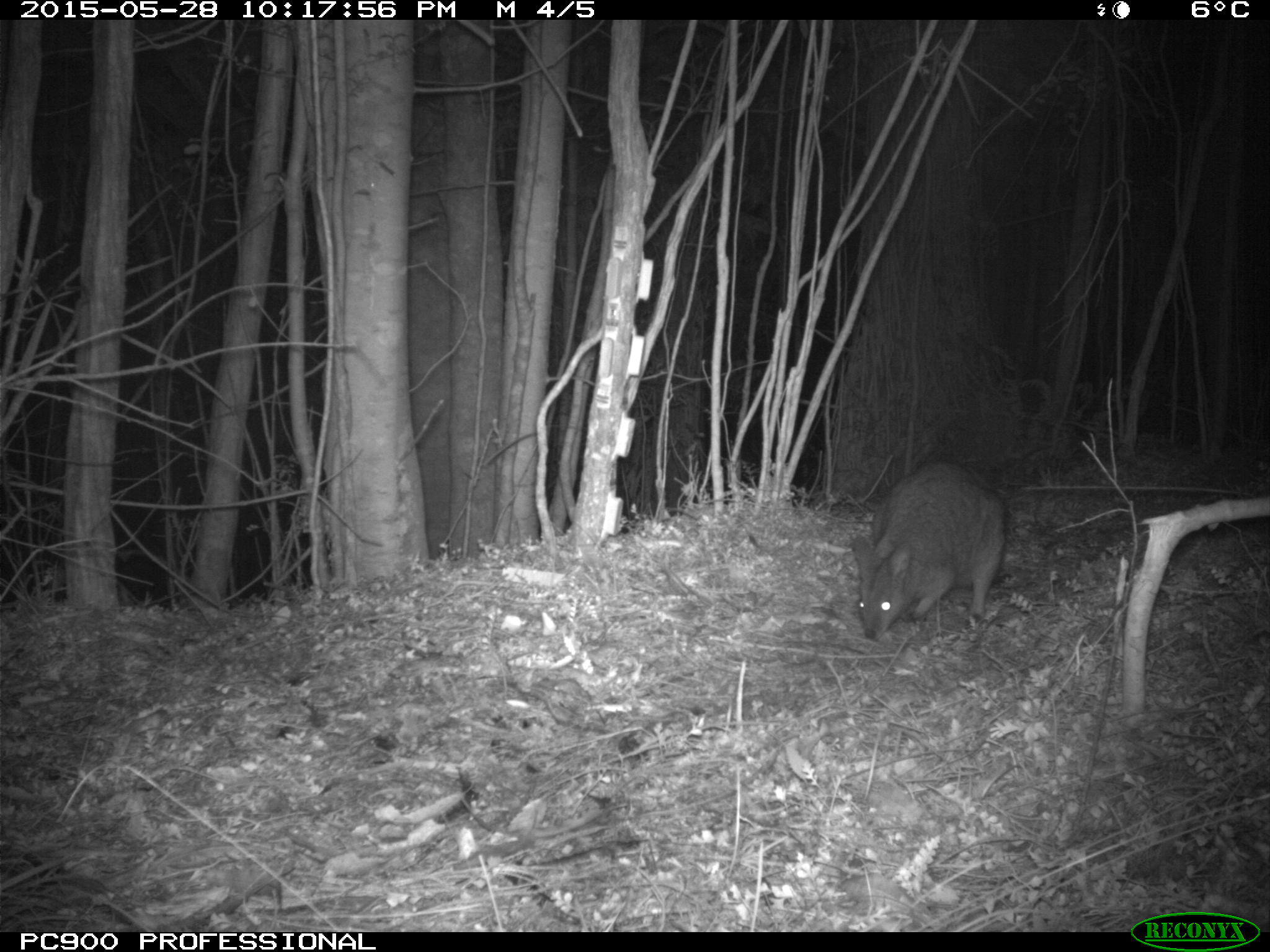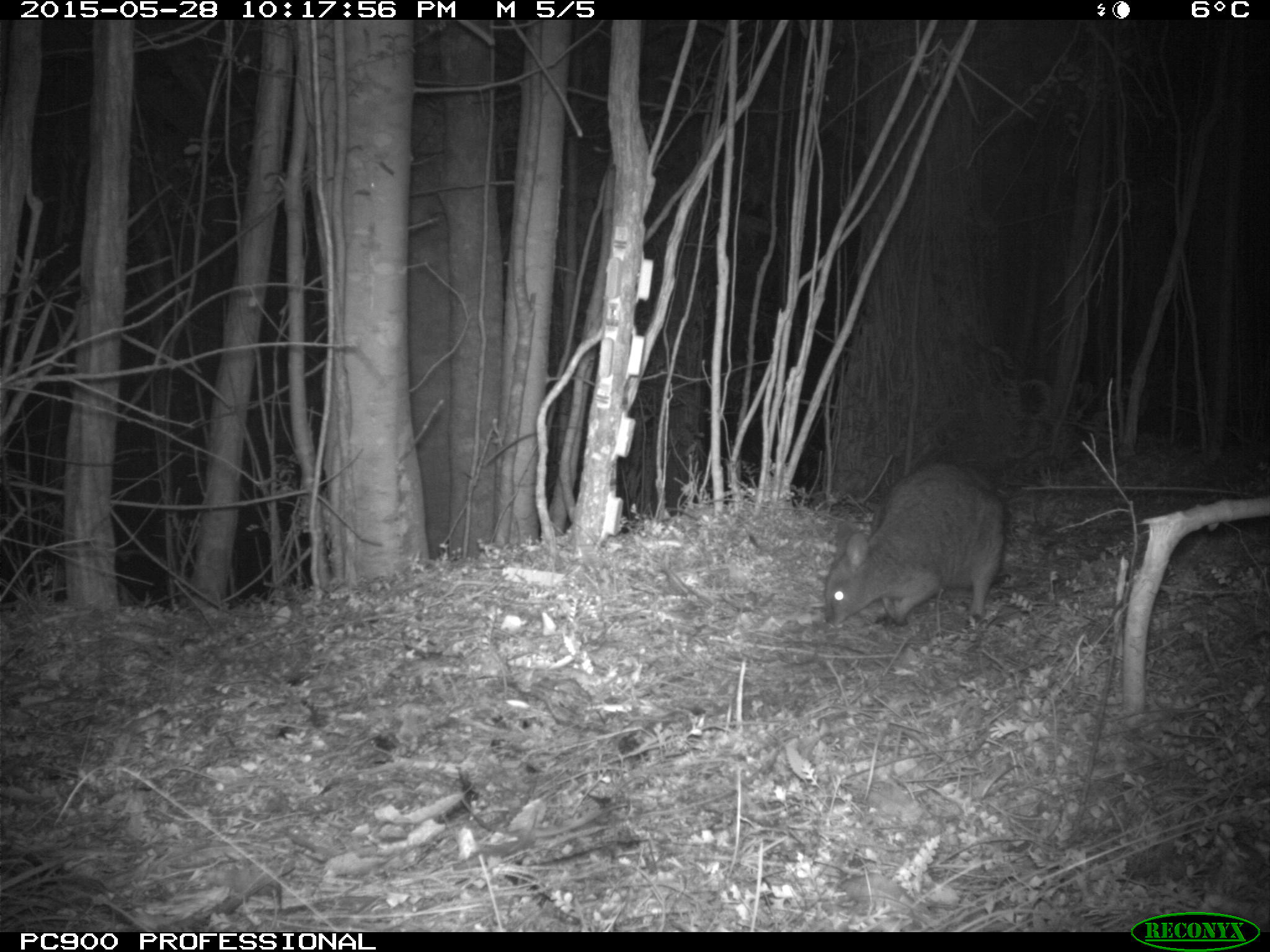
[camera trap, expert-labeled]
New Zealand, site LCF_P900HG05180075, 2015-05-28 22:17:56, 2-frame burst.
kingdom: Animalia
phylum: Chordata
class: Mammalia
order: Diprotodontia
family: Macropodidae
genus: Notamacropus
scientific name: Notamacropus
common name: wallaby